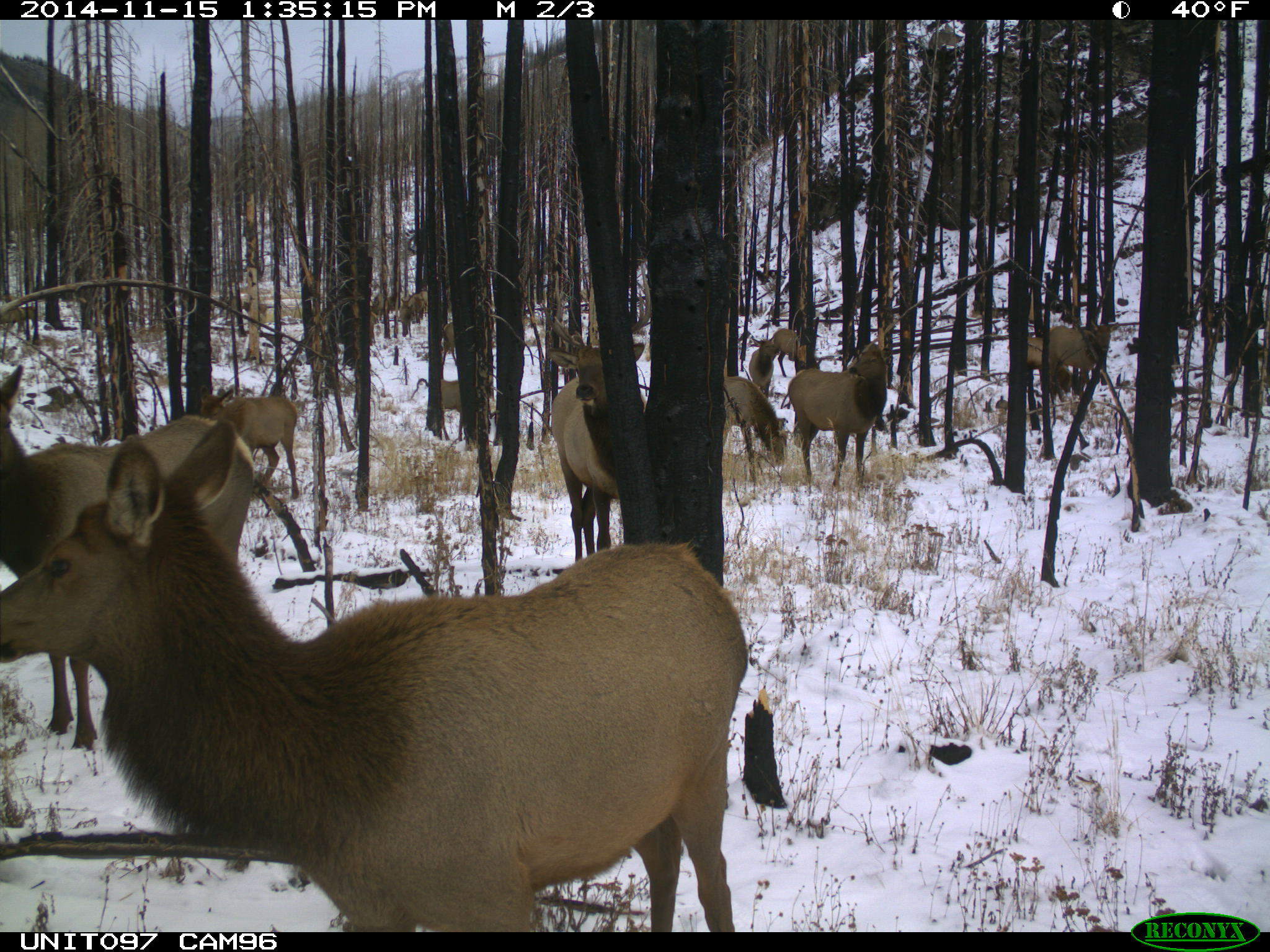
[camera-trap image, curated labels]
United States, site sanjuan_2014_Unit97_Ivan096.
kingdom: Animalia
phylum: Chordata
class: Mammalia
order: Artiodactyla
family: Cervidae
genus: Cervus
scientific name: Cervus elaphus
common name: red deer